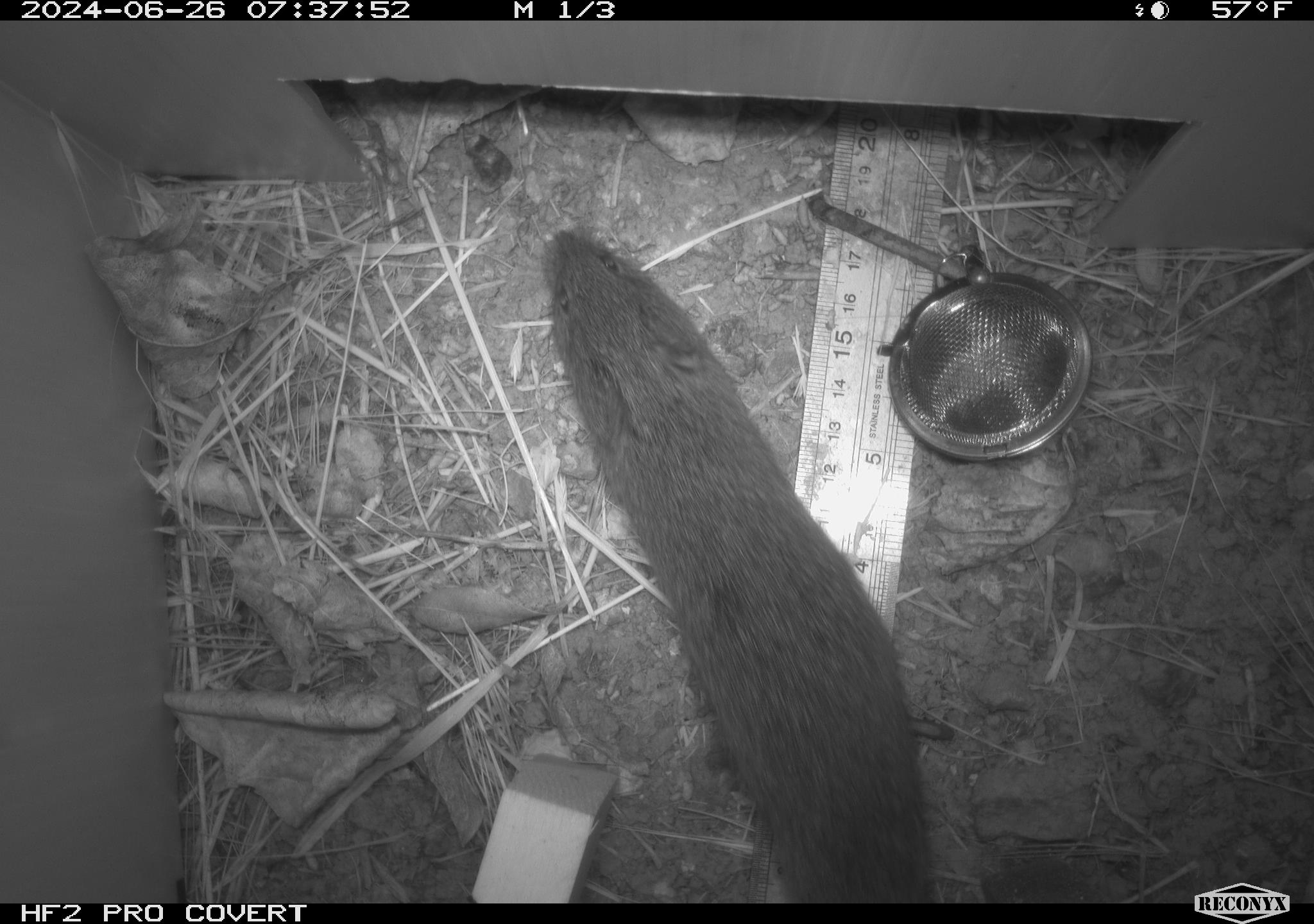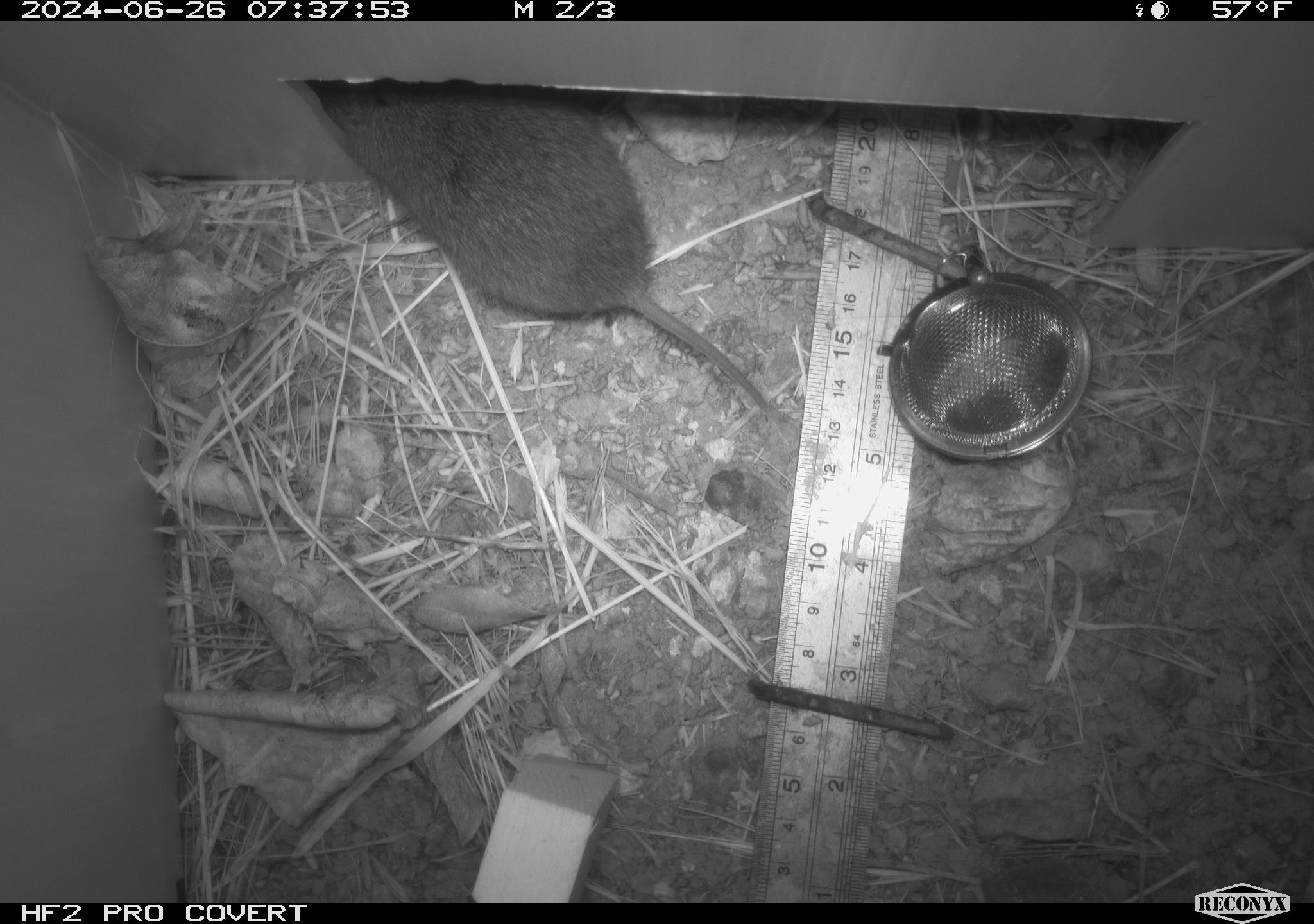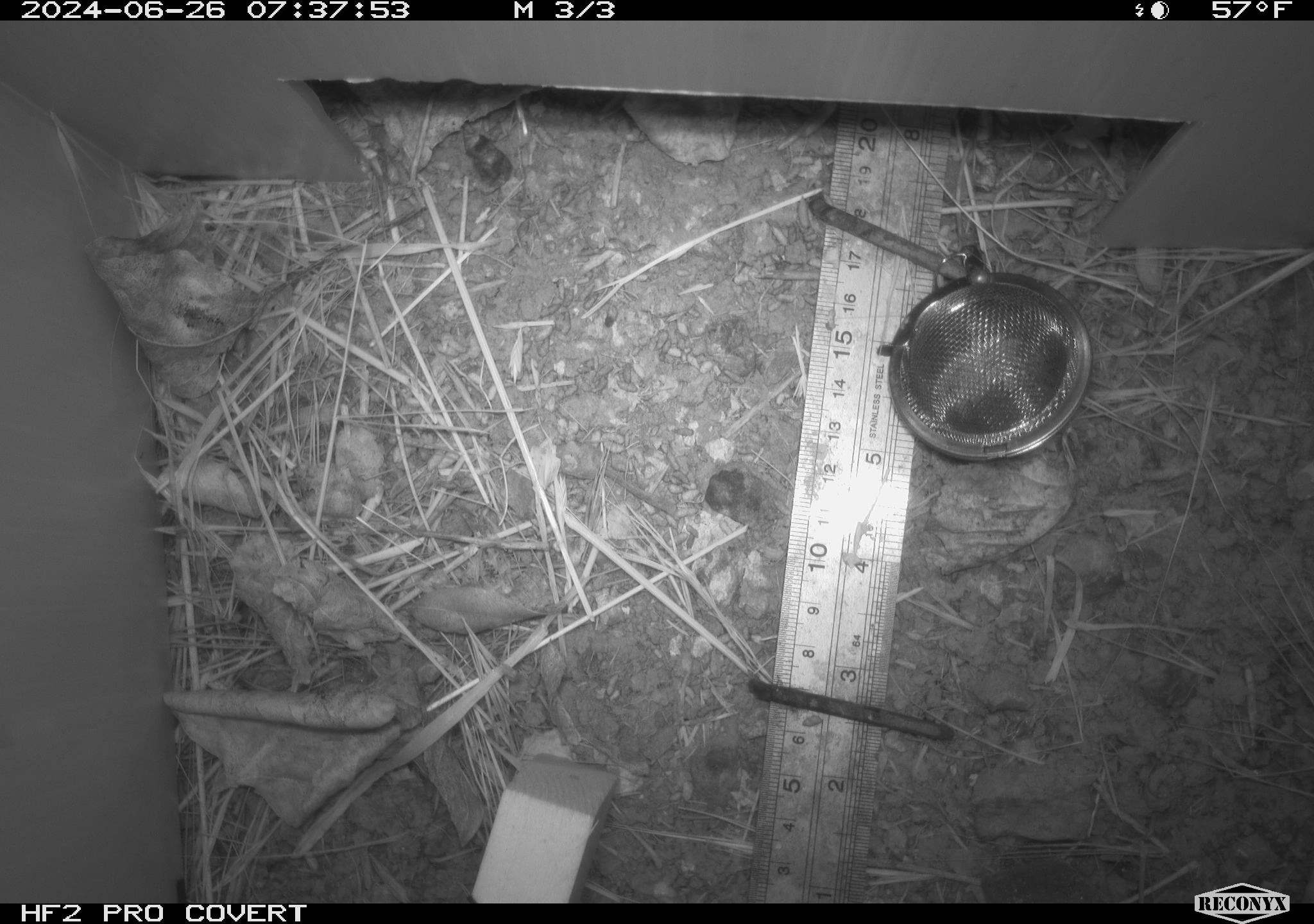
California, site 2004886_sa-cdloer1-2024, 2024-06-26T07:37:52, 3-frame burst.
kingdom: Animalia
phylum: Chordata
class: Mammalia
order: Rodentia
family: Cricetidae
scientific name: Arvicolinae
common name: voles, lemmings, and muskrats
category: arvicolinae subfamily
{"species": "arvicolinae subfamily (voles, lemmings, and muskrats) (Arvicolinae)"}